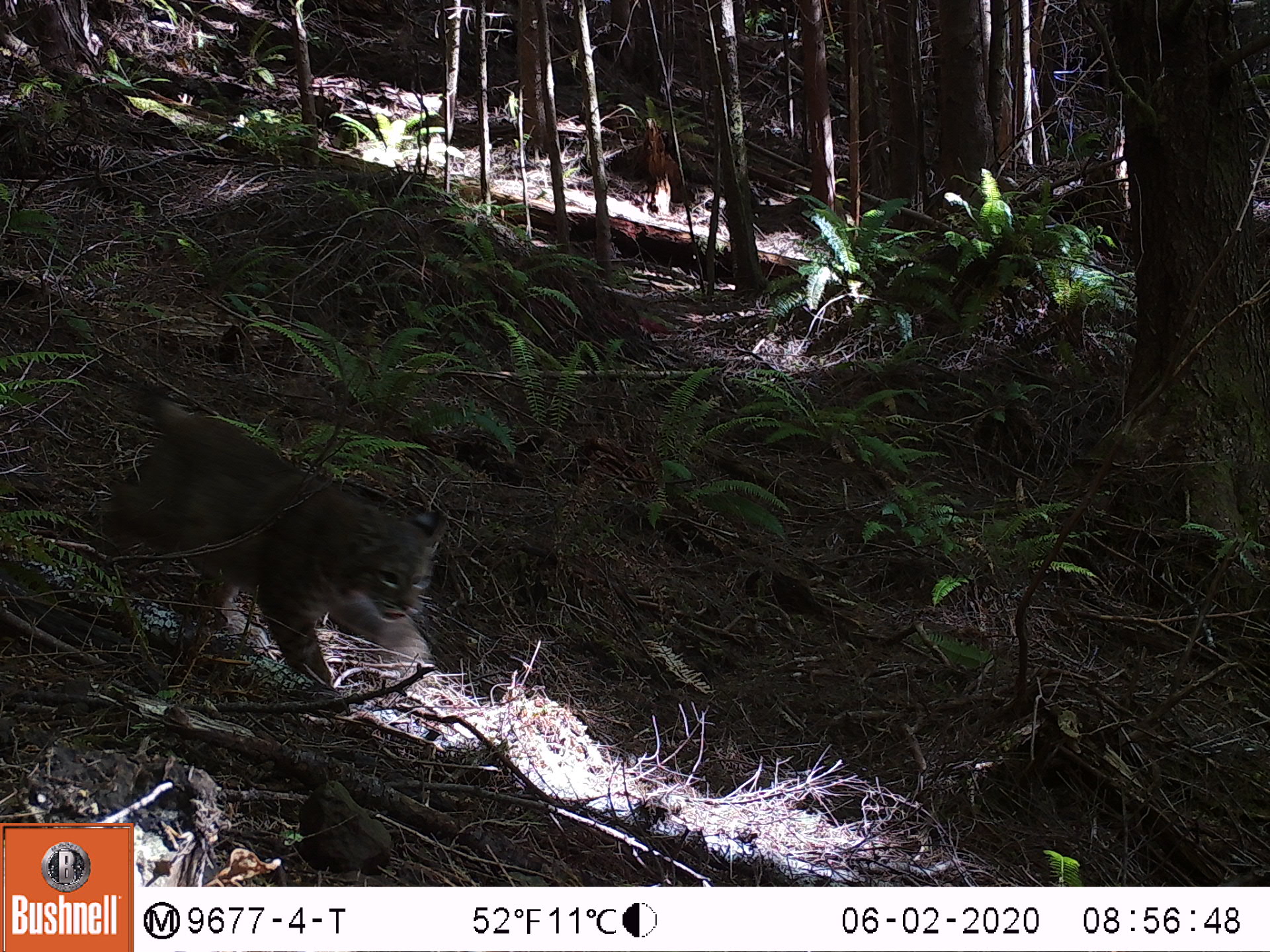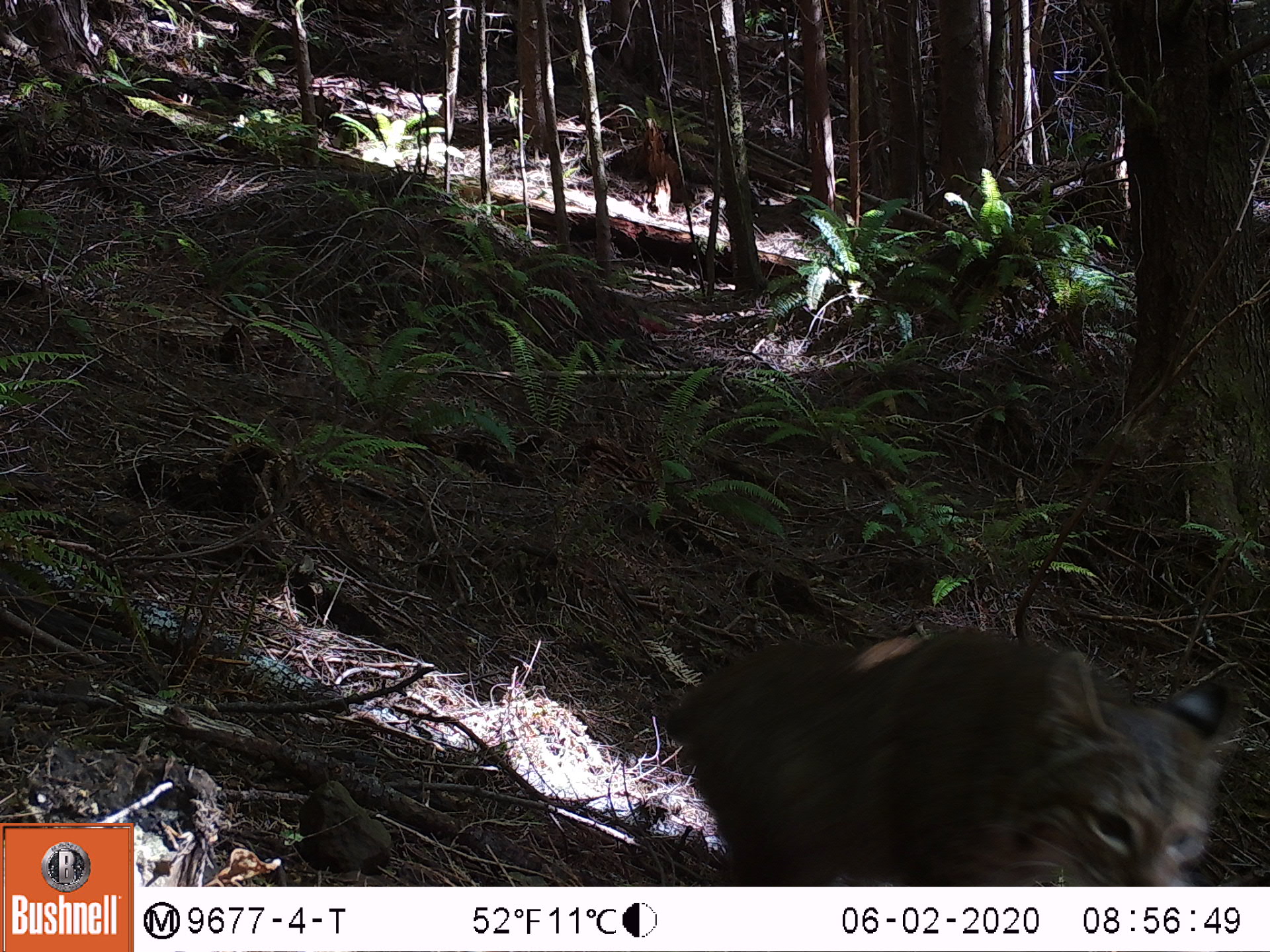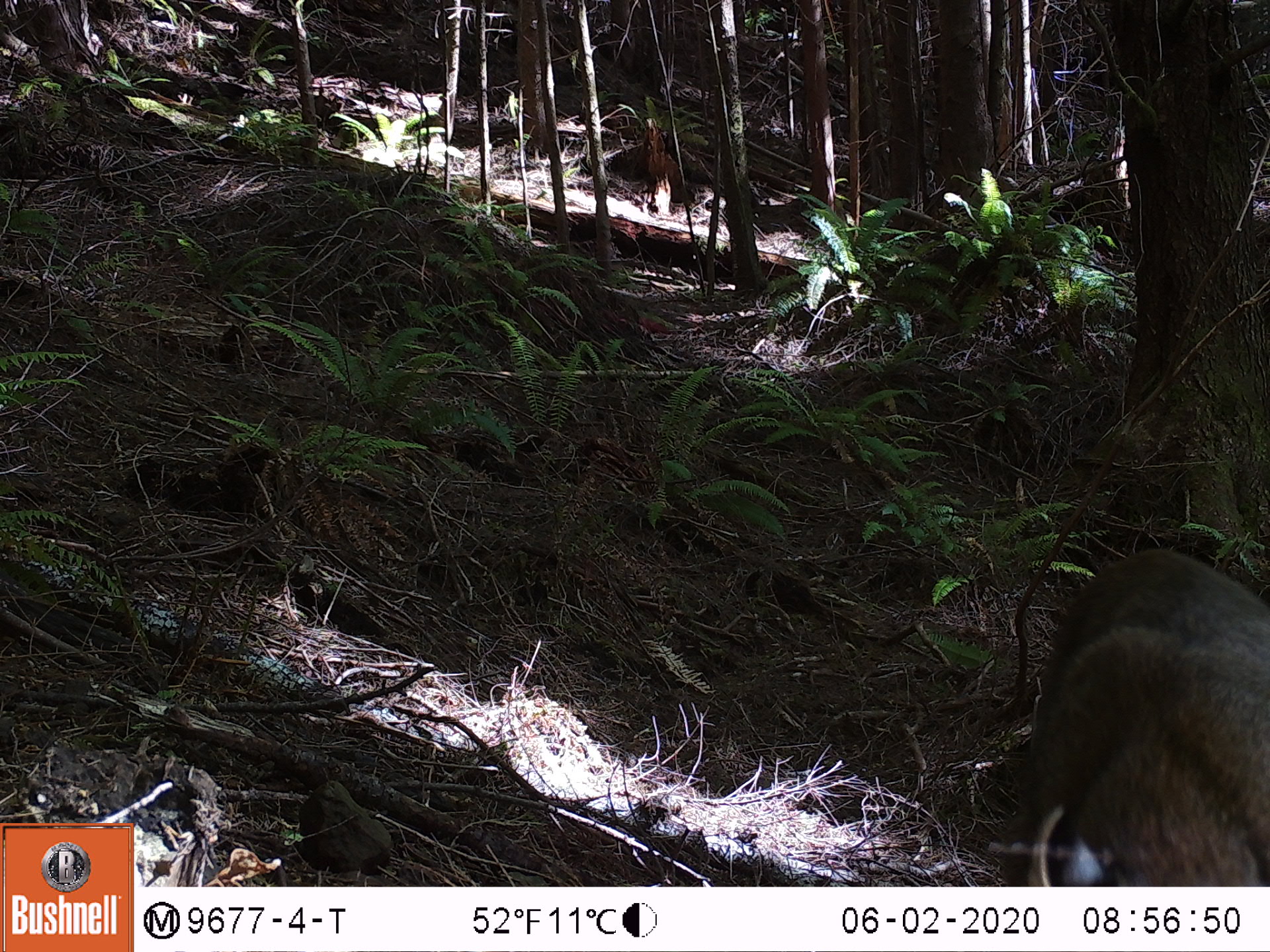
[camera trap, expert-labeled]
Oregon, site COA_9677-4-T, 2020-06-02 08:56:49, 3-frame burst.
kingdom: Animalia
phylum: Chordata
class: Mammalia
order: Carnivora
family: Felidae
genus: Lynx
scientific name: Lynx rufus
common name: bobcat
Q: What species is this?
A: Bobcat (Lynx rufus).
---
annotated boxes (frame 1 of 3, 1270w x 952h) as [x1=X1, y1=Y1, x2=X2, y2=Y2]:
bobcat: [x1=104, y1=364, x2=458, y2=708]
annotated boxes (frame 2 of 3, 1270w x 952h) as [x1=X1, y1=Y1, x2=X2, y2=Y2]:
bobcat: [x1=642, y1=613, x2=1255, y2=883]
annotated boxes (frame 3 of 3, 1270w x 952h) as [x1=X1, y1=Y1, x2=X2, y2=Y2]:
bobcat: [x1=983, y1=539, x2=1269, y2=883]